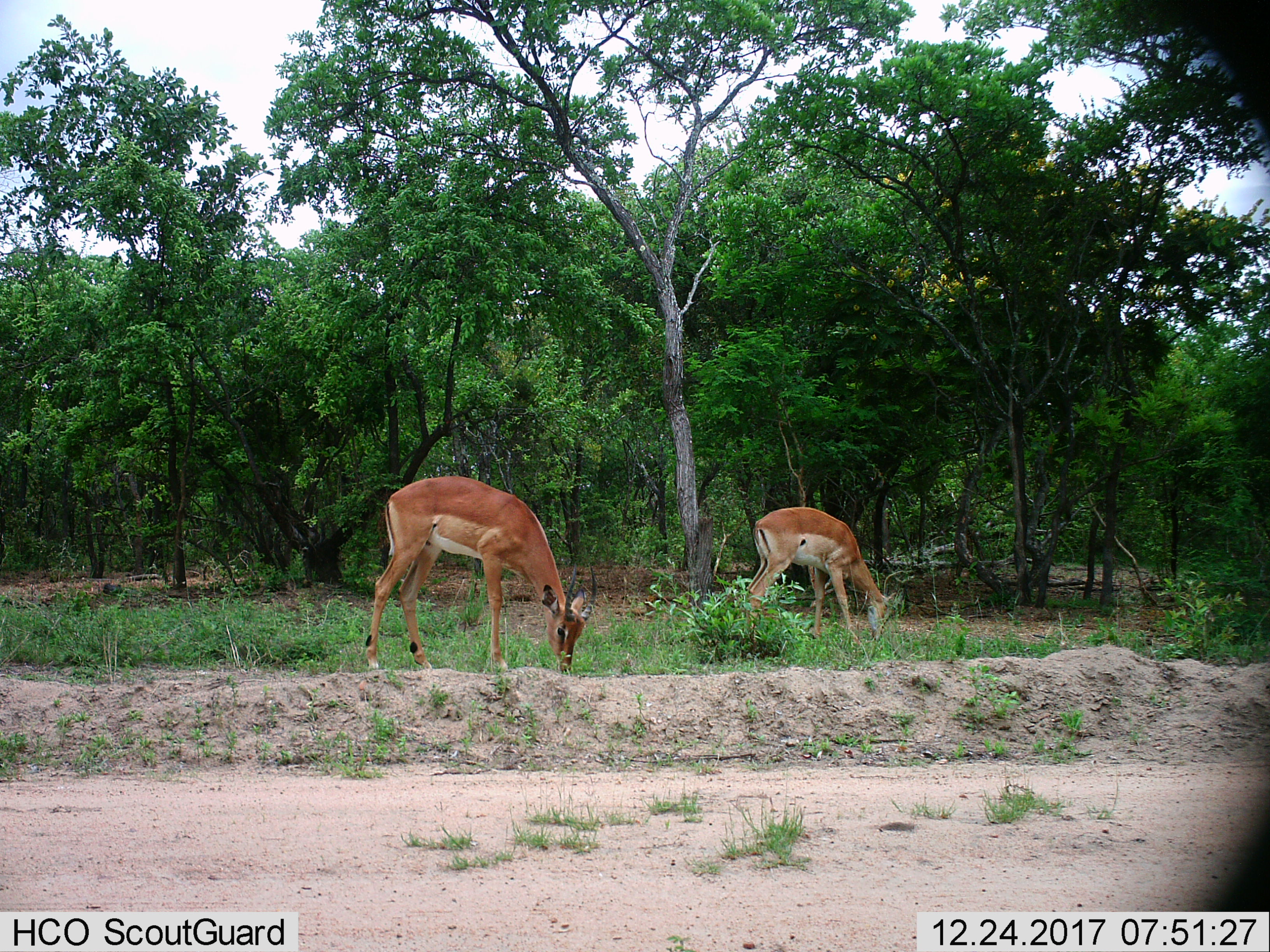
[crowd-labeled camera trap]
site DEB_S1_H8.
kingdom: Animalia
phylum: Chordata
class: Mammalia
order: Artiodactyla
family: Bovidae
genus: Aepyceros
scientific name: Aepyceros melampus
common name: impala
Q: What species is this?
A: Impala (Aepyceros melampus).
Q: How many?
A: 2.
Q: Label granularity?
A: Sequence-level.